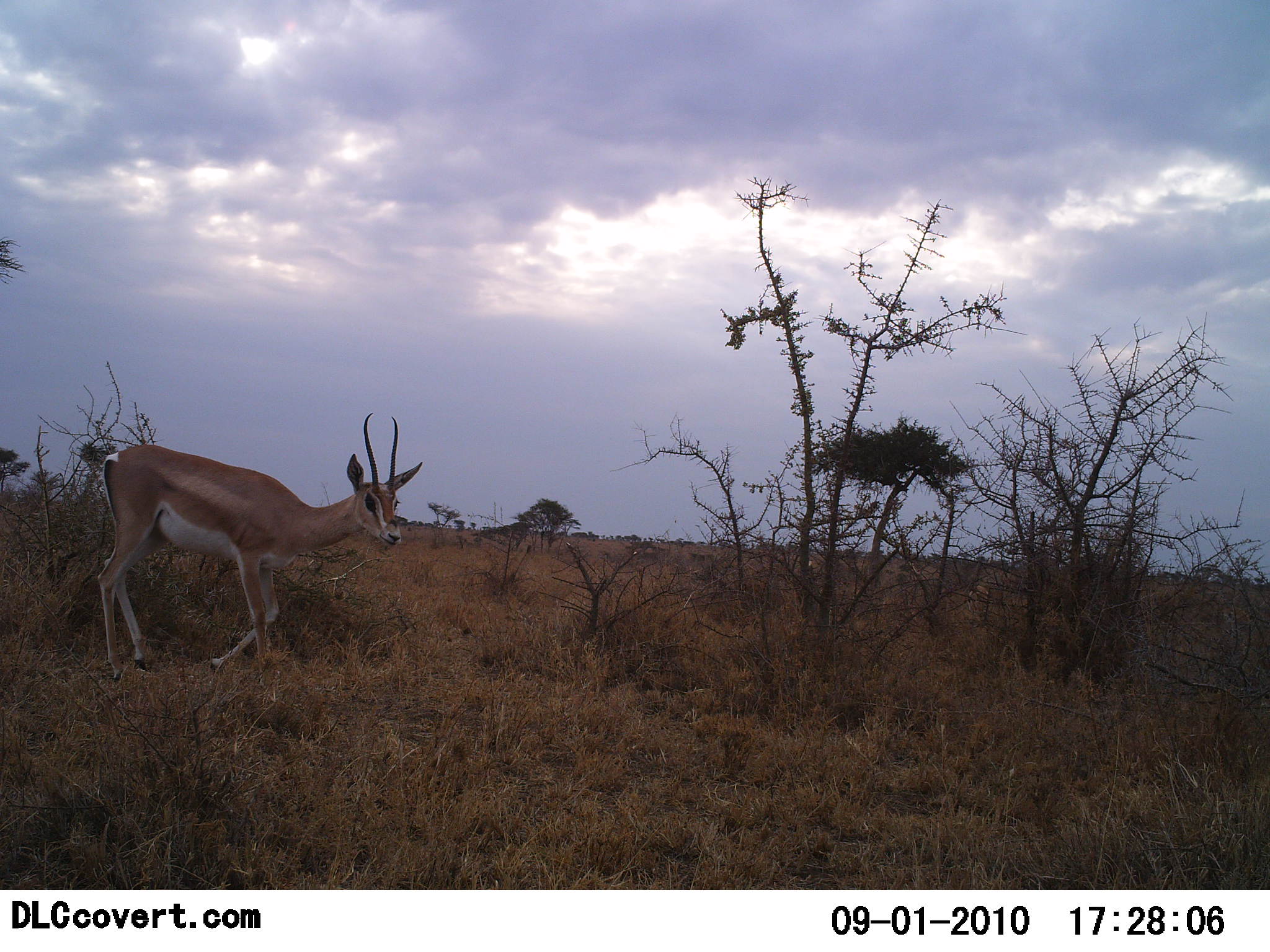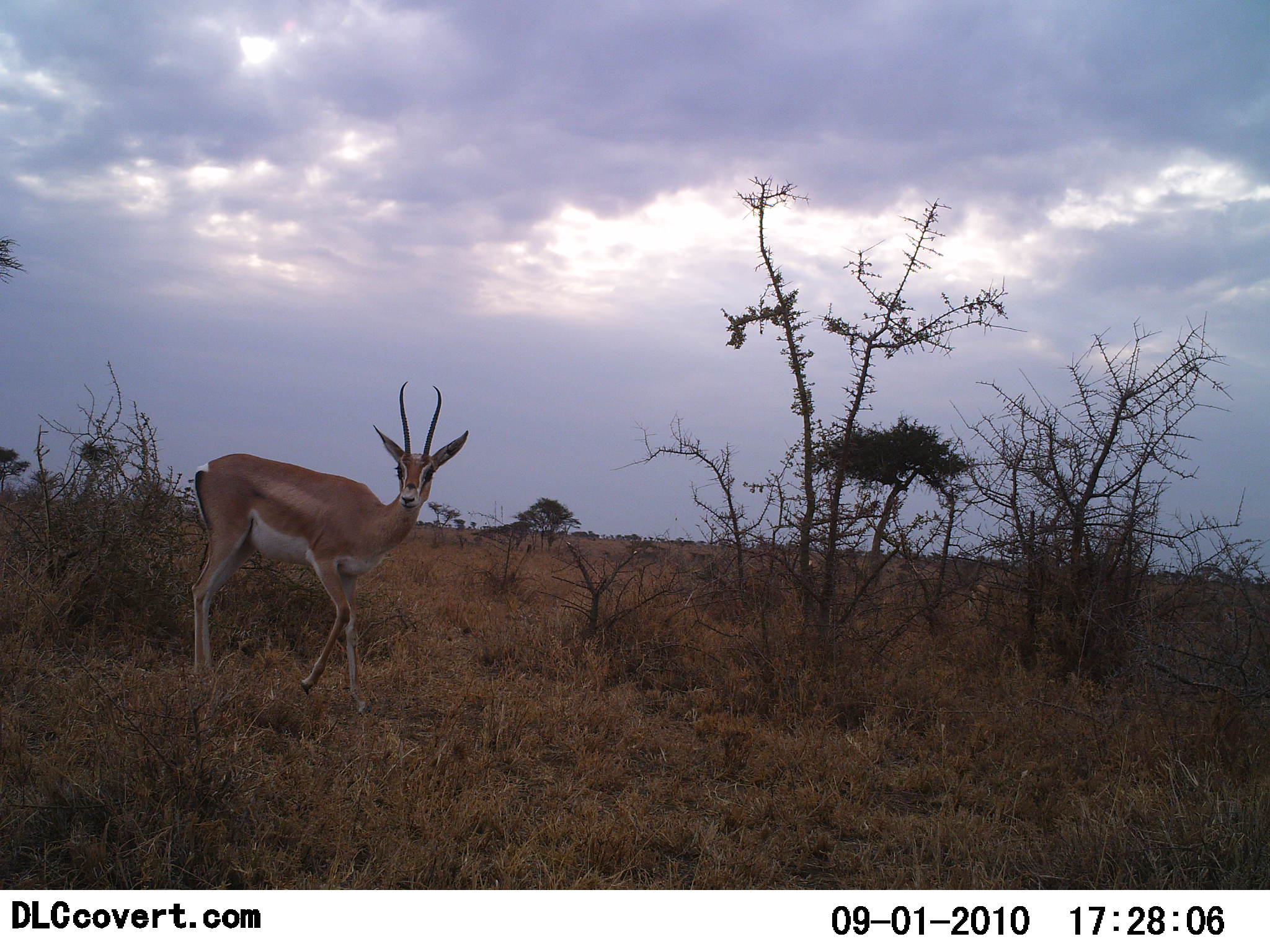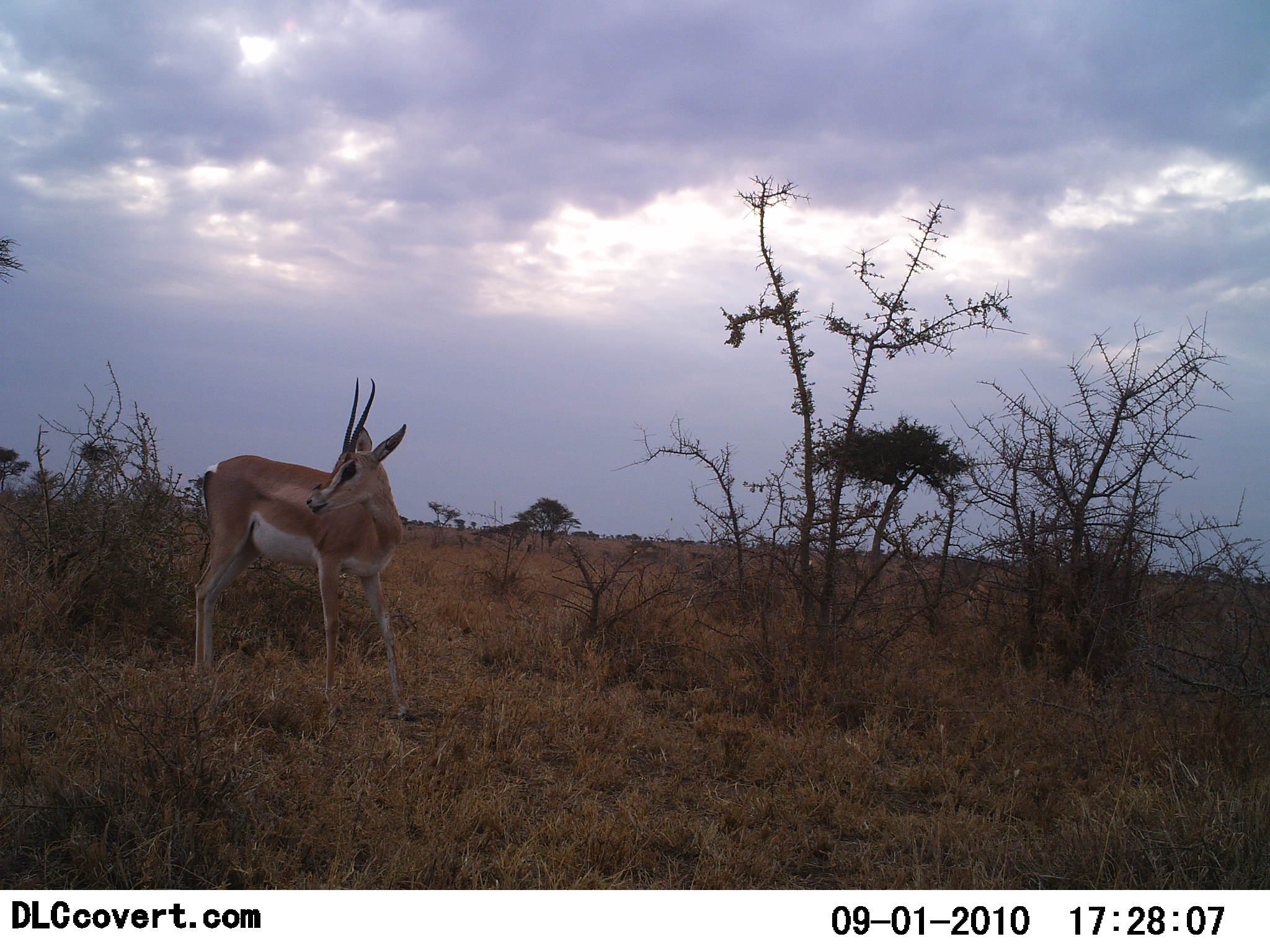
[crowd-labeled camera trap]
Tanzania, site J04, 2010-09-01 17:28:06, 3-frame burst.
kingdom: Animalia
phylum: Chordata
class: Mammalia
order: Artiodactyla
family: Bovidae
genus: Nanger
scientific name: Nanger granti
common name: grant's gazelle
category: gazellegrants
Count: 1.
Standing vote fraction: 29%.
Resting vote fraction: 0%.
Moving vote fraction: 79%.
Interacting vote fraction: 0%.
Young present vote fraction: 0%.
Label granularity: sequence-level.